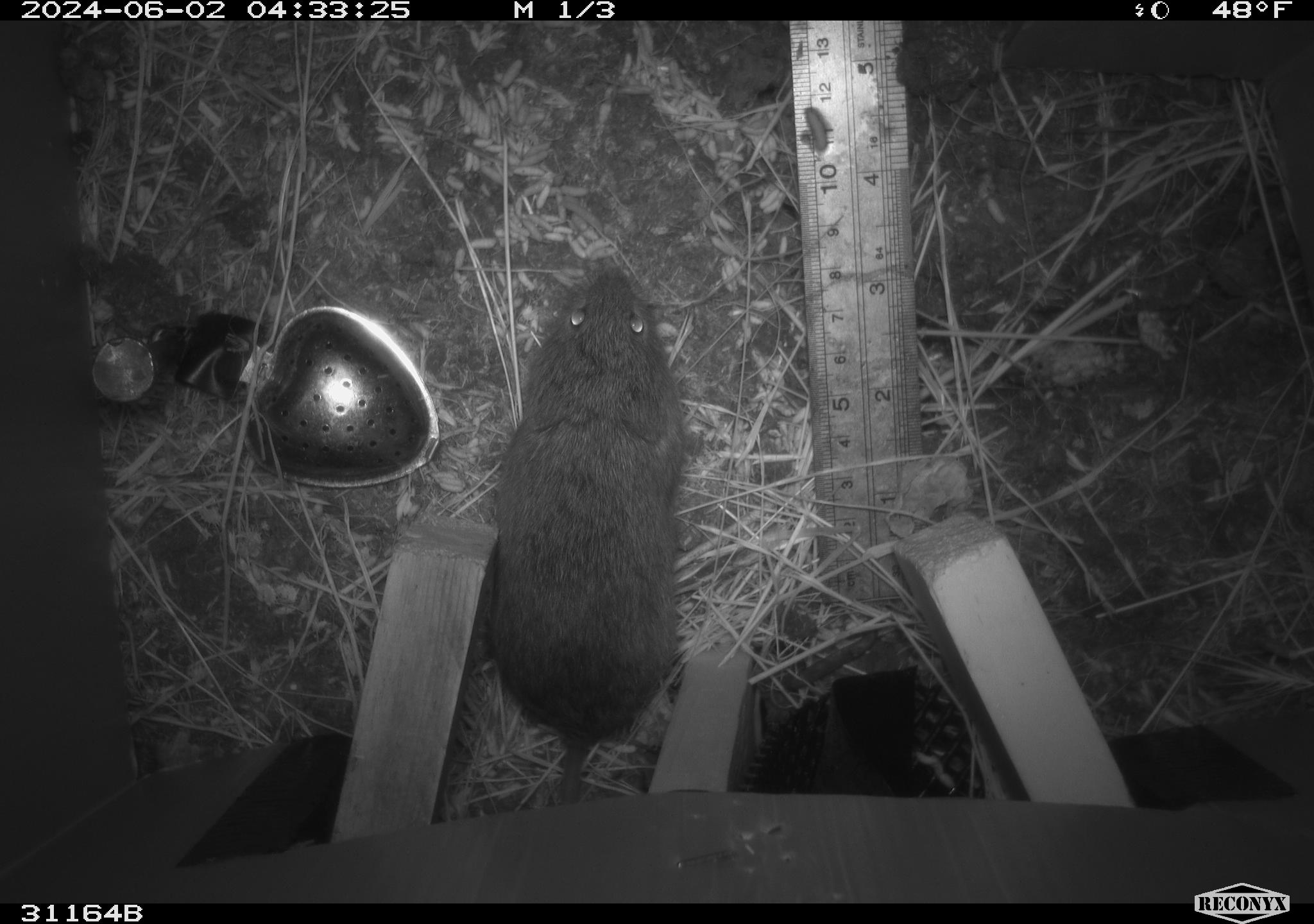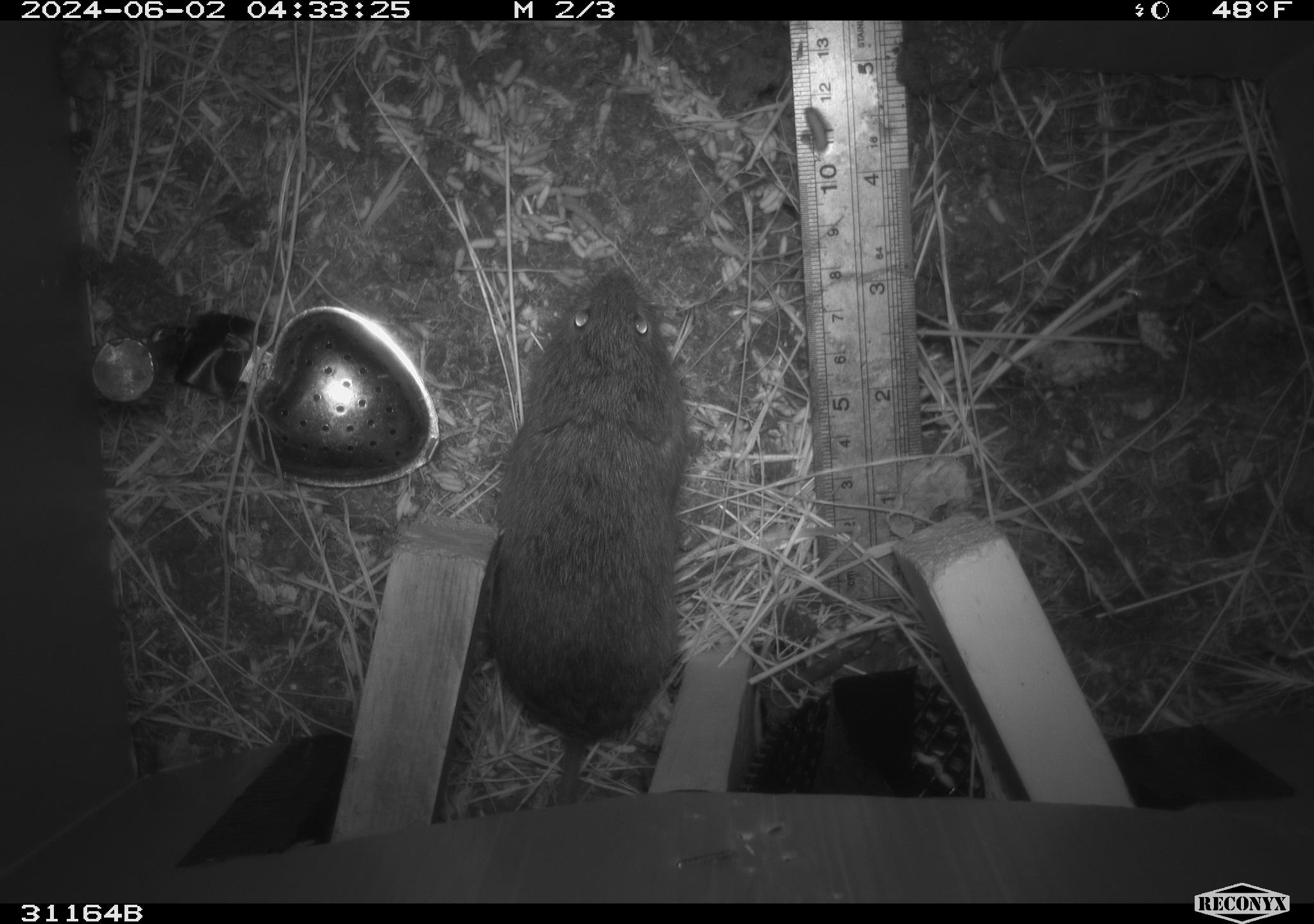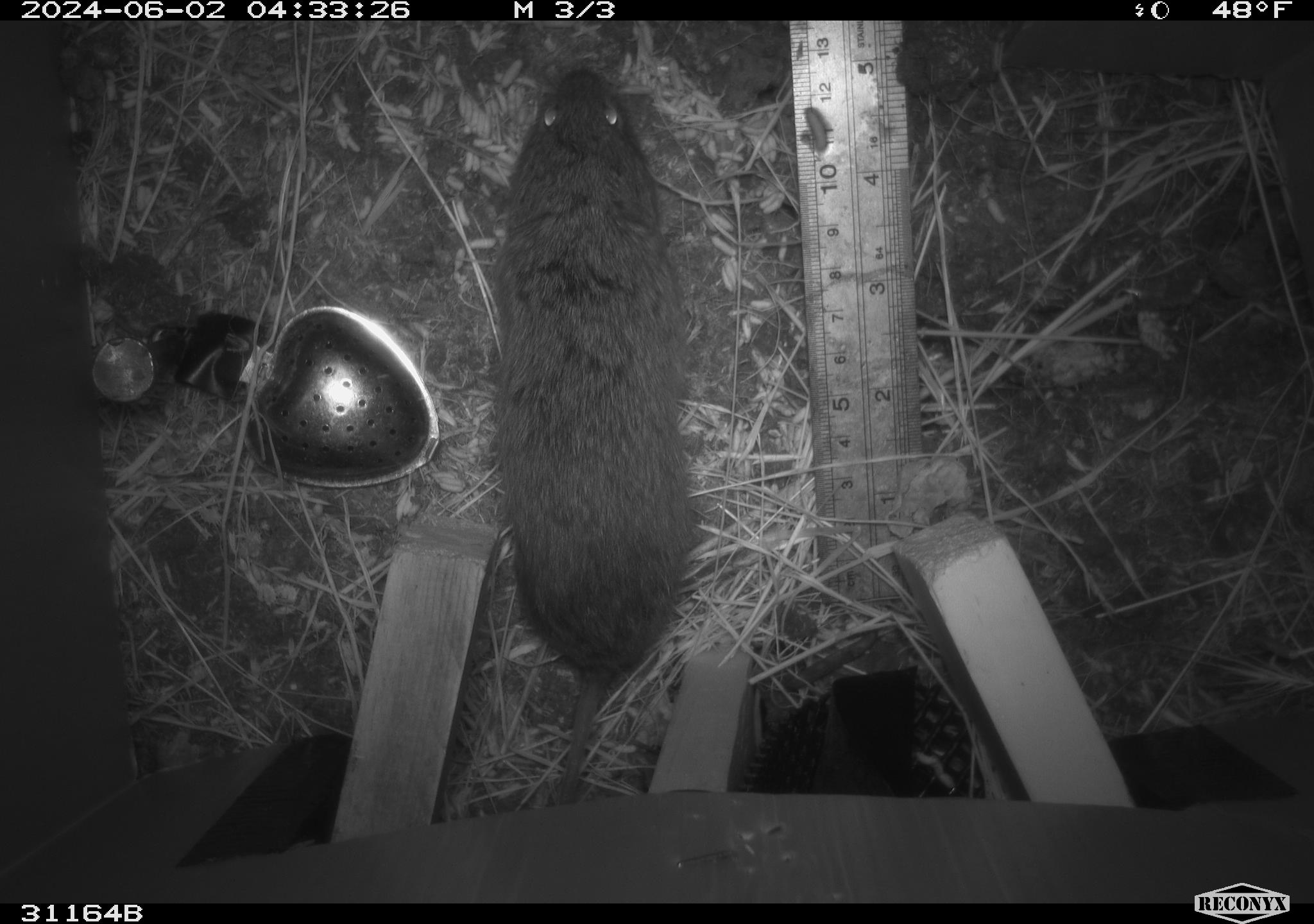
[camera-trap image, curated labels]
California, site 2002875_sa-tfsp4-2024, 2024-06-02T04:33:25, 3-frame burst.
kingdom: Animalia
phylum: Chordata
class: Mammalia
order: Rodentia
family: Cricetidae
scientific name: Arvicolinae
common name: voles, lemmings, and muskrats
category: arvicolinae subfamily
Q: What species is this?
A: Arvicolinae subfamily (voles, lemmings, and muskrats) (Arvicolinae).